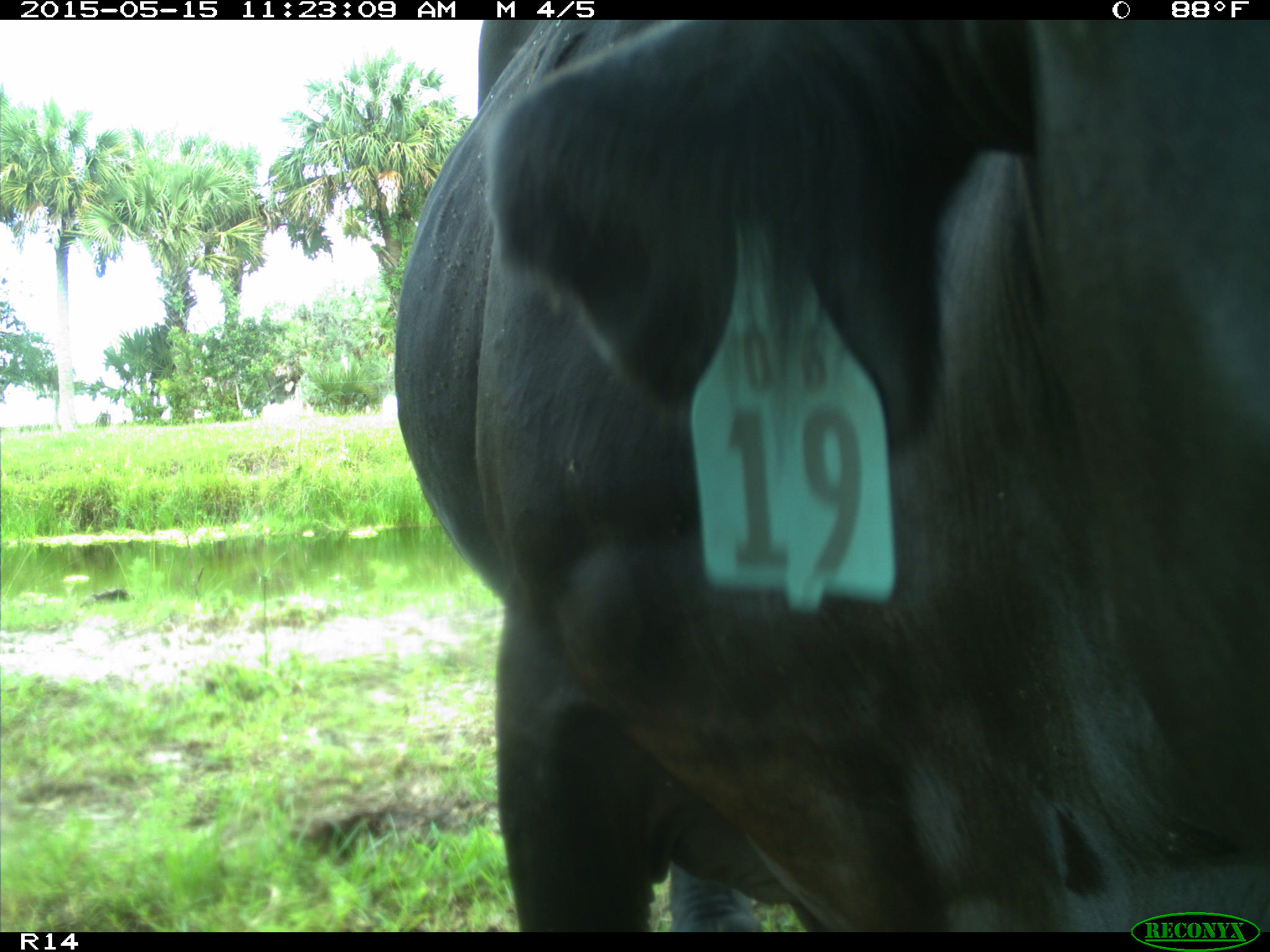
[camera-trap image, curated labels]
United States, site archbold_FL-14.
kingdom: Animalia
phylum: Chordata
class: Mammalia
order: Artiodactyla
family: Bovidae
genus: Bos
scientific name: Bos taurus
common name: domestic cow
Bos taurus (domestic cow).